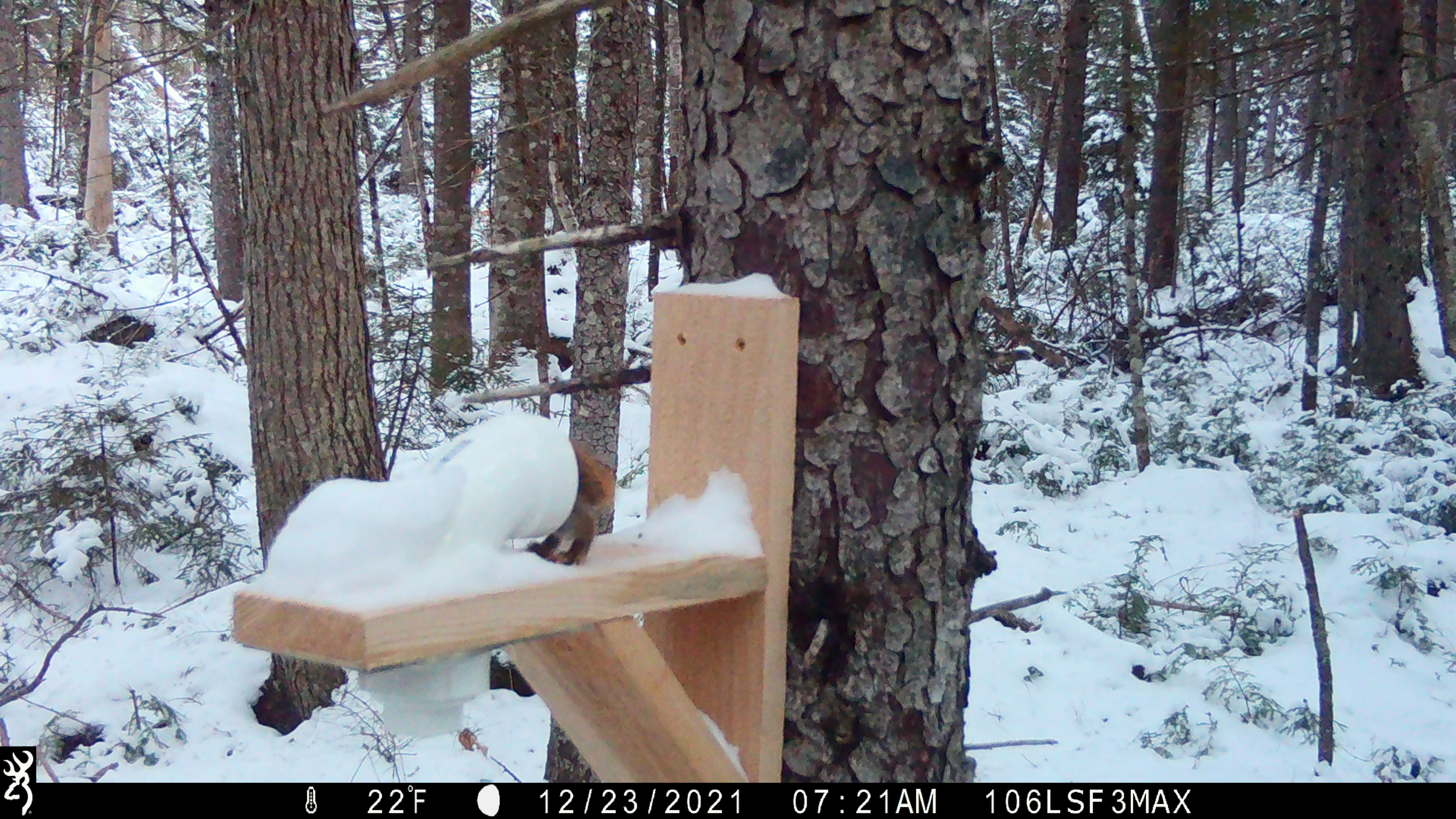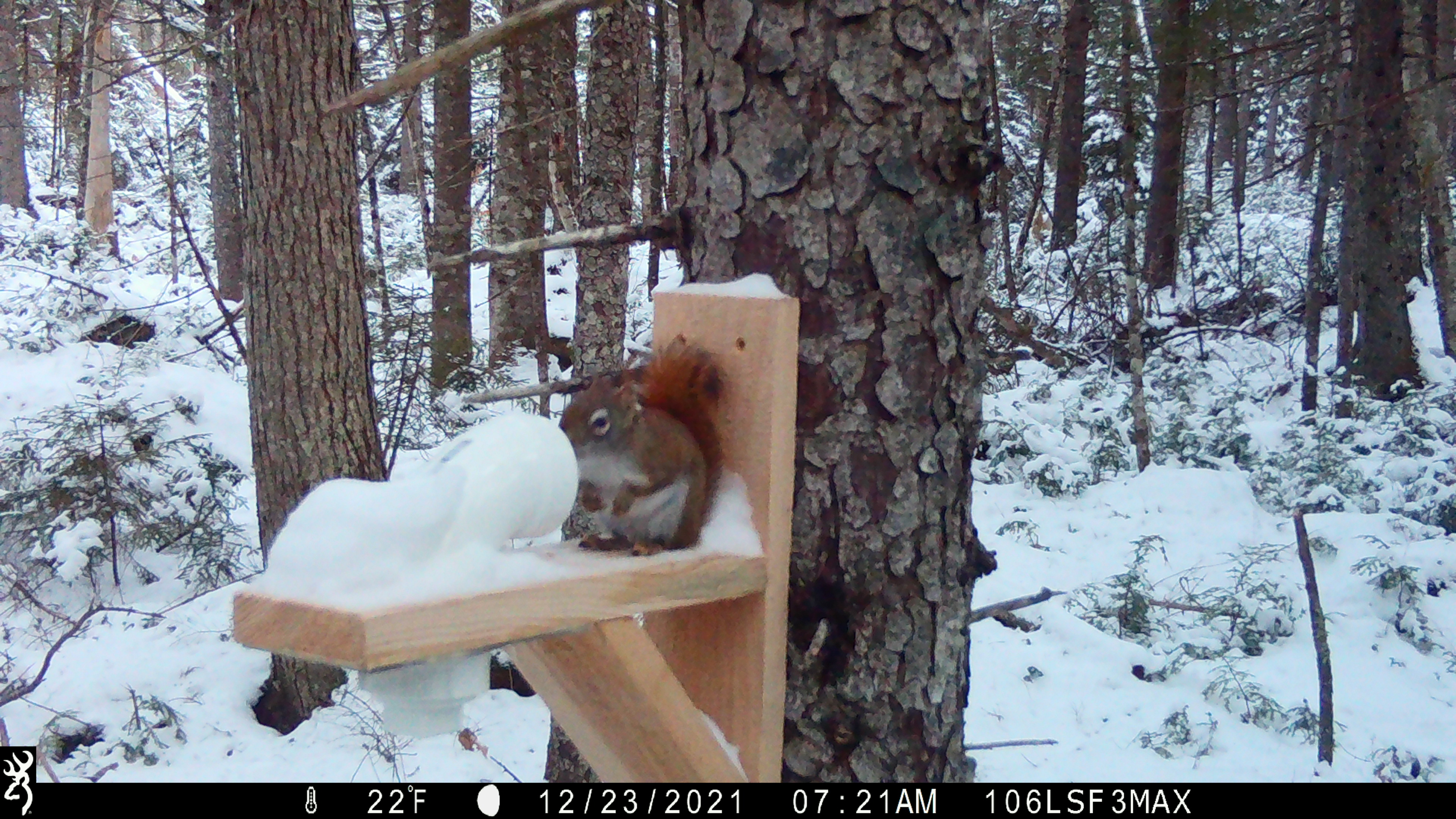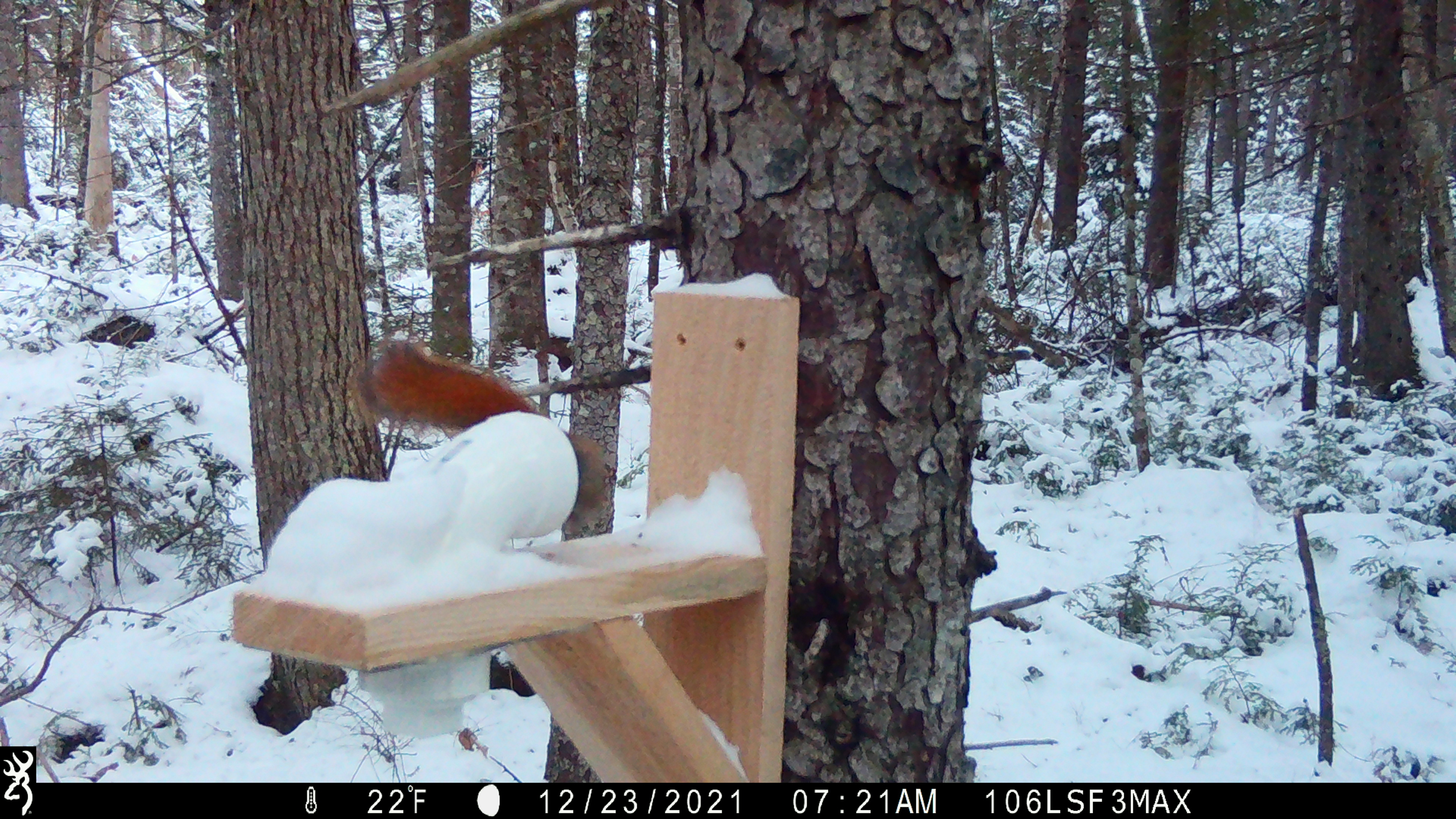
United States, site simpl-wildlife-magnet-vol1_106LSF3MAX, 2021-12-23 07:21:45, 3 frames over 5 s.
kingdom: Animalia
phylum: Chordata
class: Mammalia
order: Rodentia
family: Sciuridae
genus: Tamiasciurus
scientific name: Tamiasciurus hudsonicus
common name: red squirrel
Red squirrel (Tamiasciurus hudsonicus).